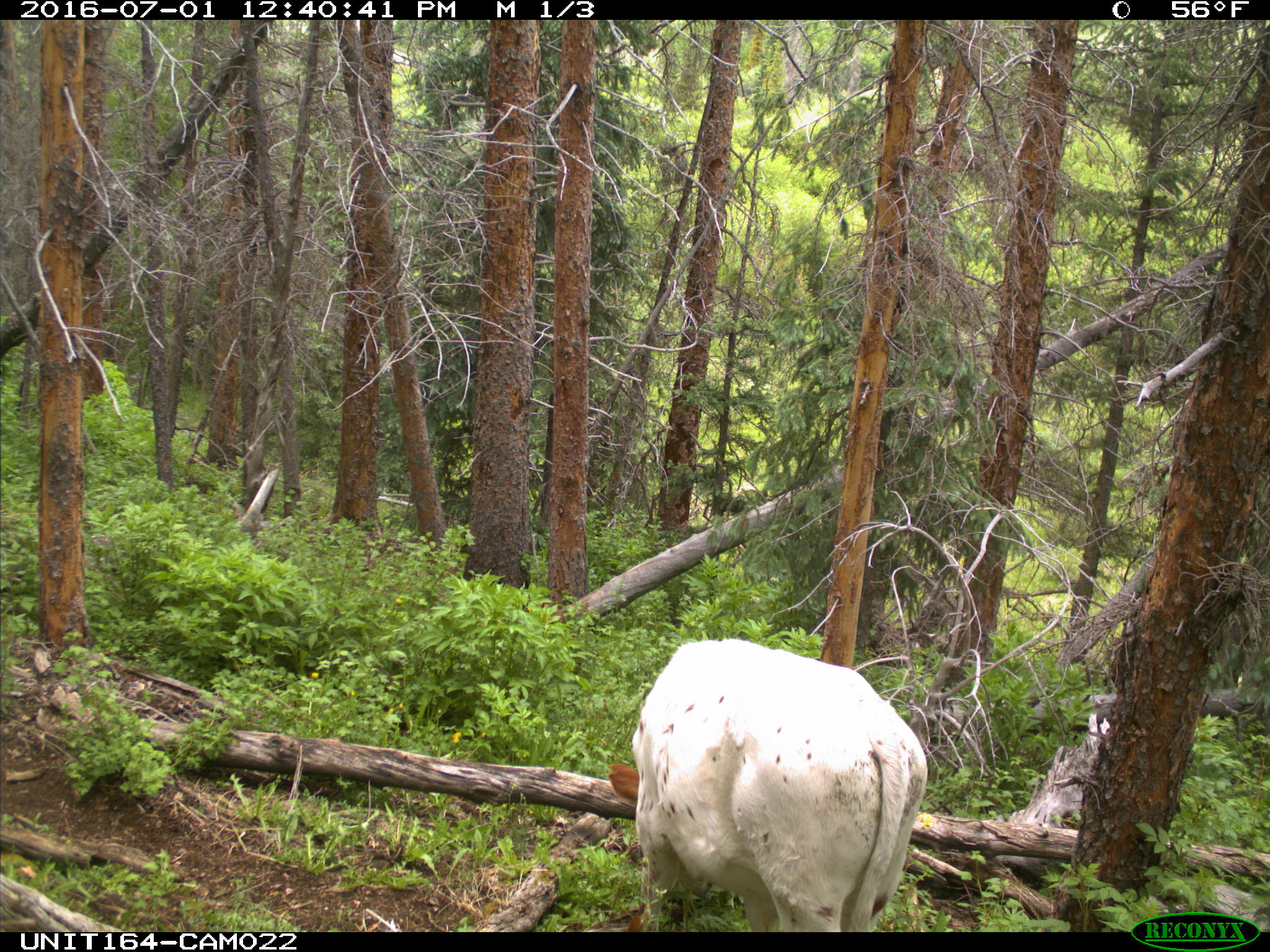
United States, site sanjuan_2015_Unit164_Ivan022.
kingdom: Animalia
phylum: Chordata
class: Mammalia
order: Artiodactyla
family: Bovidae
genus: Bos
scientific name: Bos taurus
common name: domestic cow